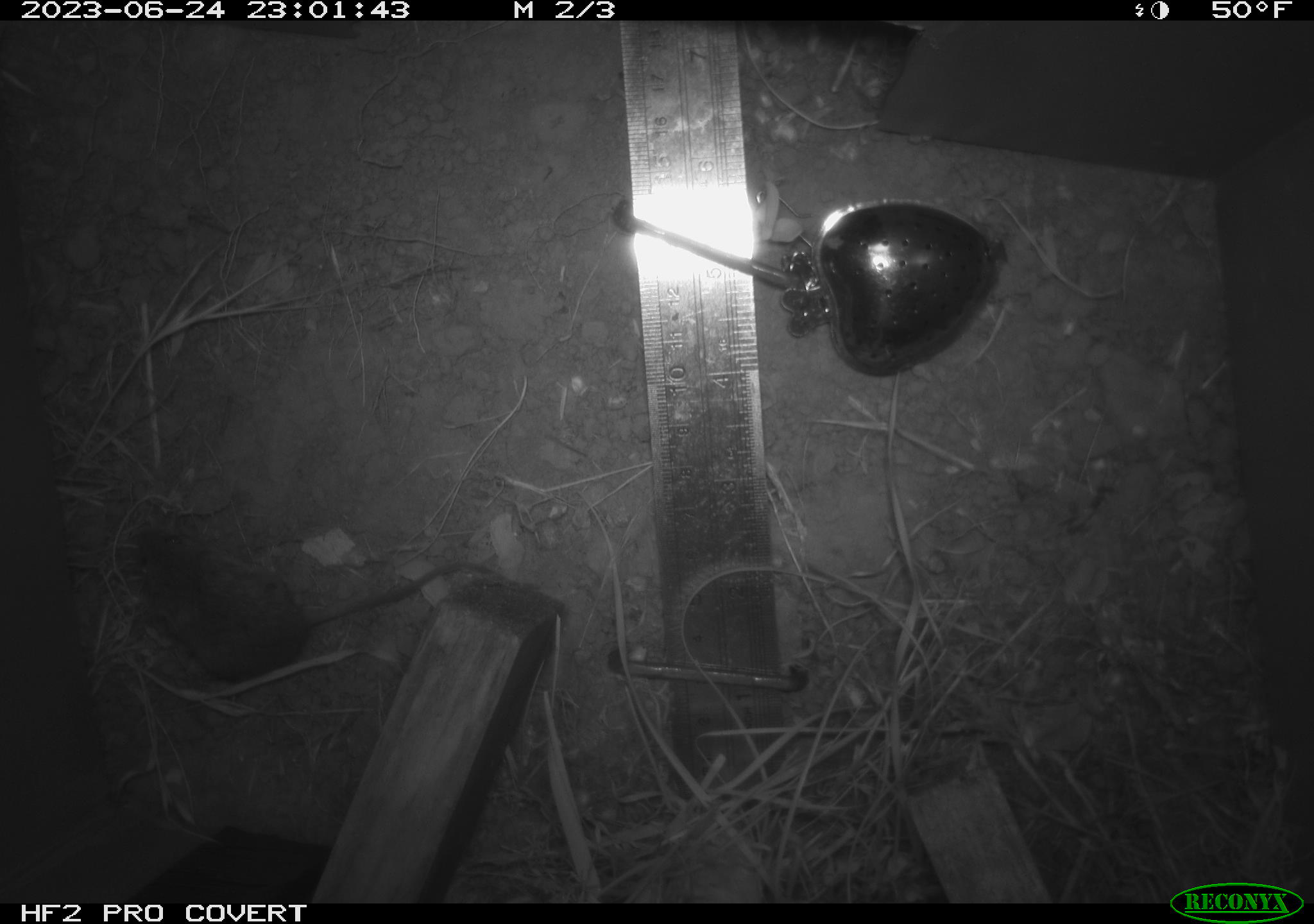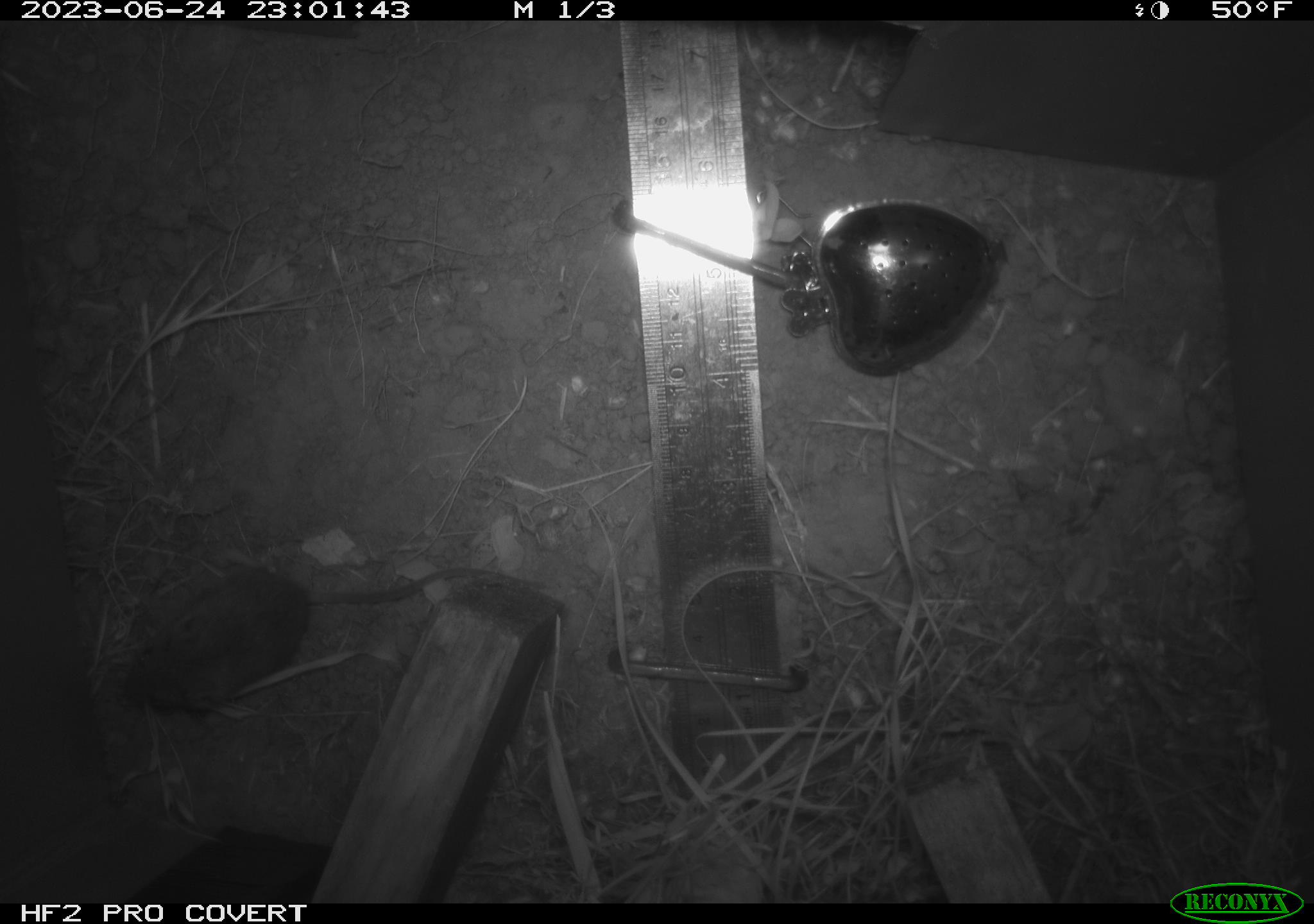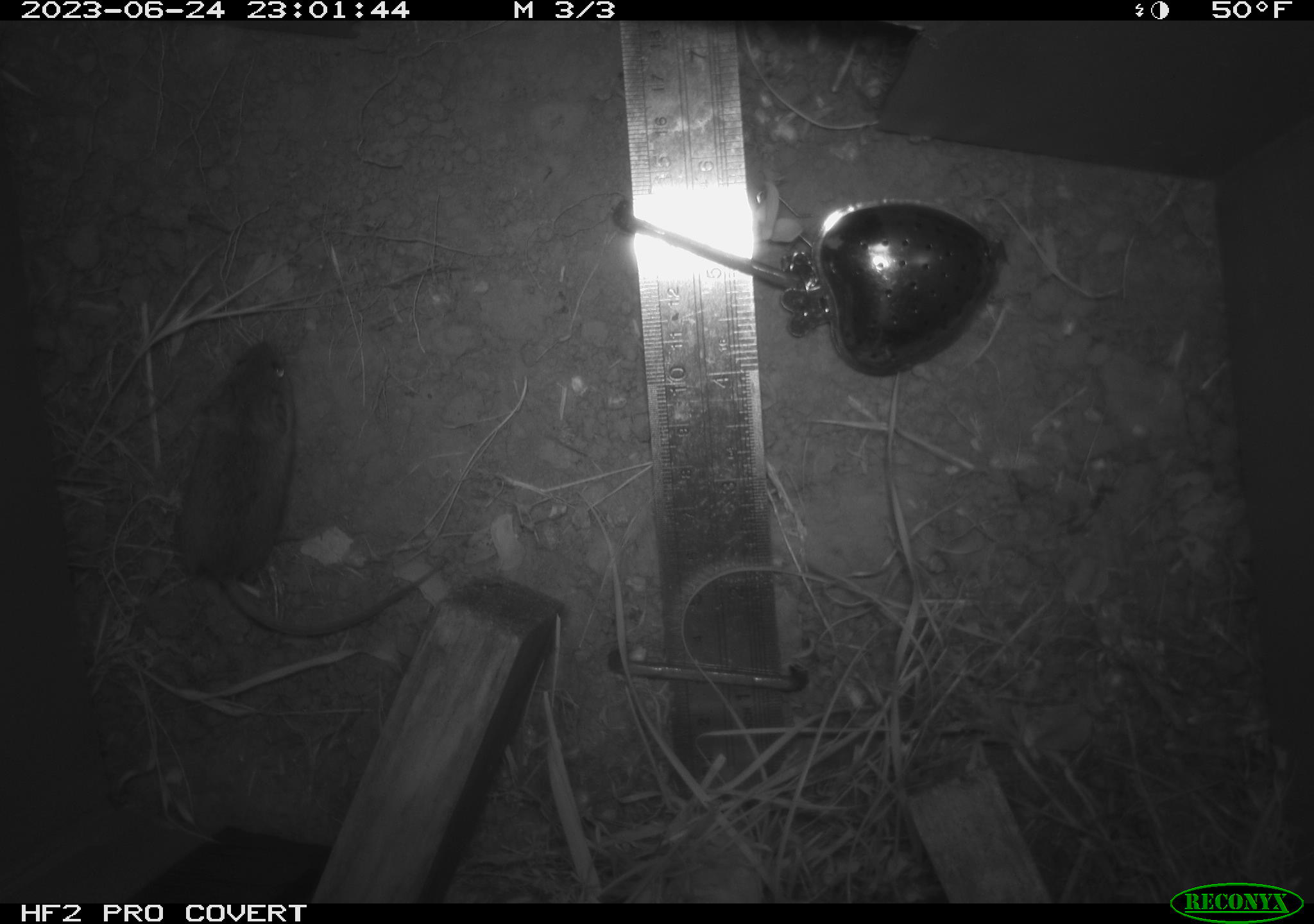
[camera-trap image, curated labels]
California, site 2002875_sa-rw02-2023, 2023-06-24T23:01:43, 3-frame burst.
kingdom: Animalia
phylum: Chordata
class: Mammalia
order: Rodentia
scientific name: Rodentia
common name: mouse species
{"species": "mouse species (Rodentia)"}